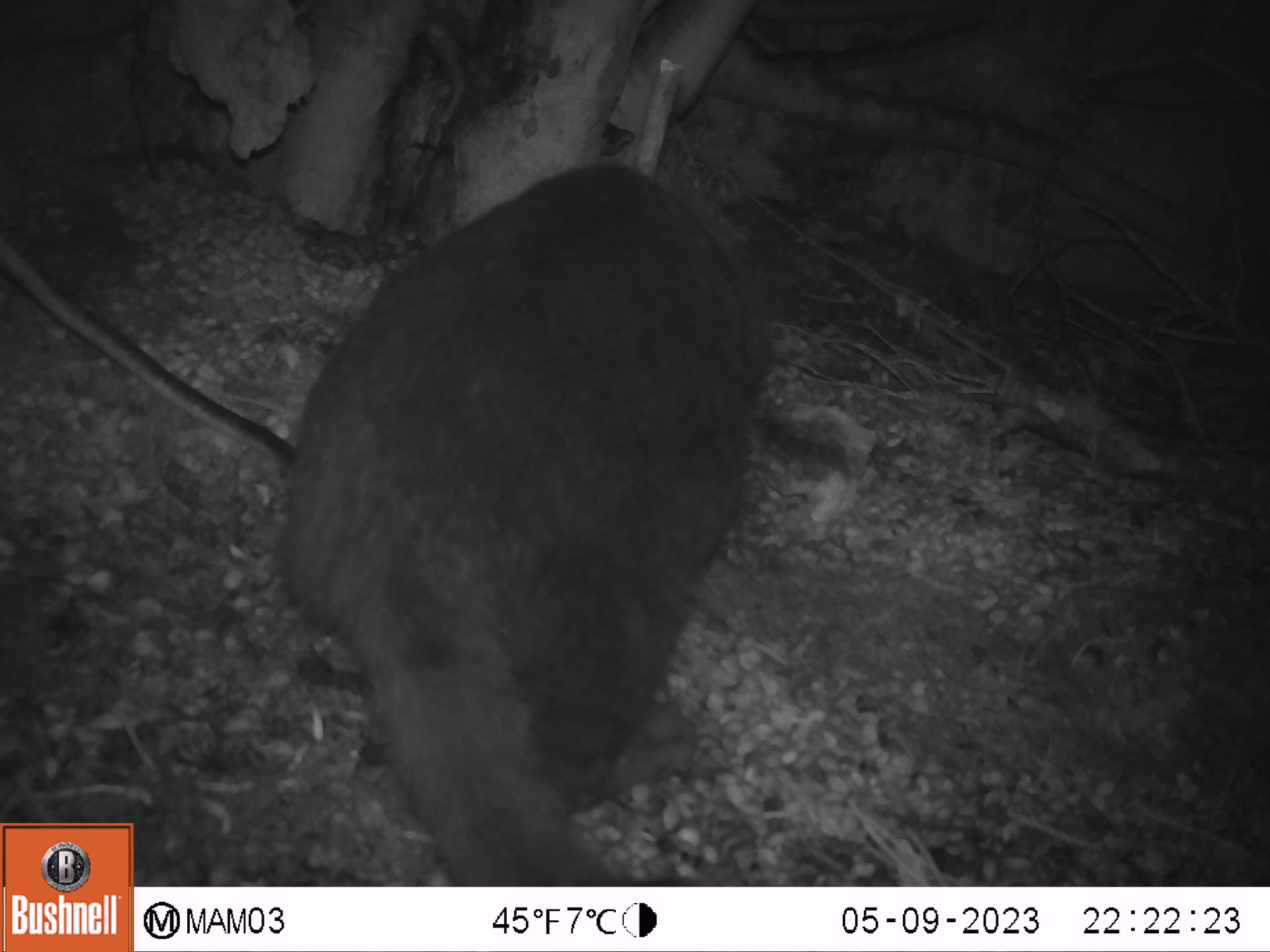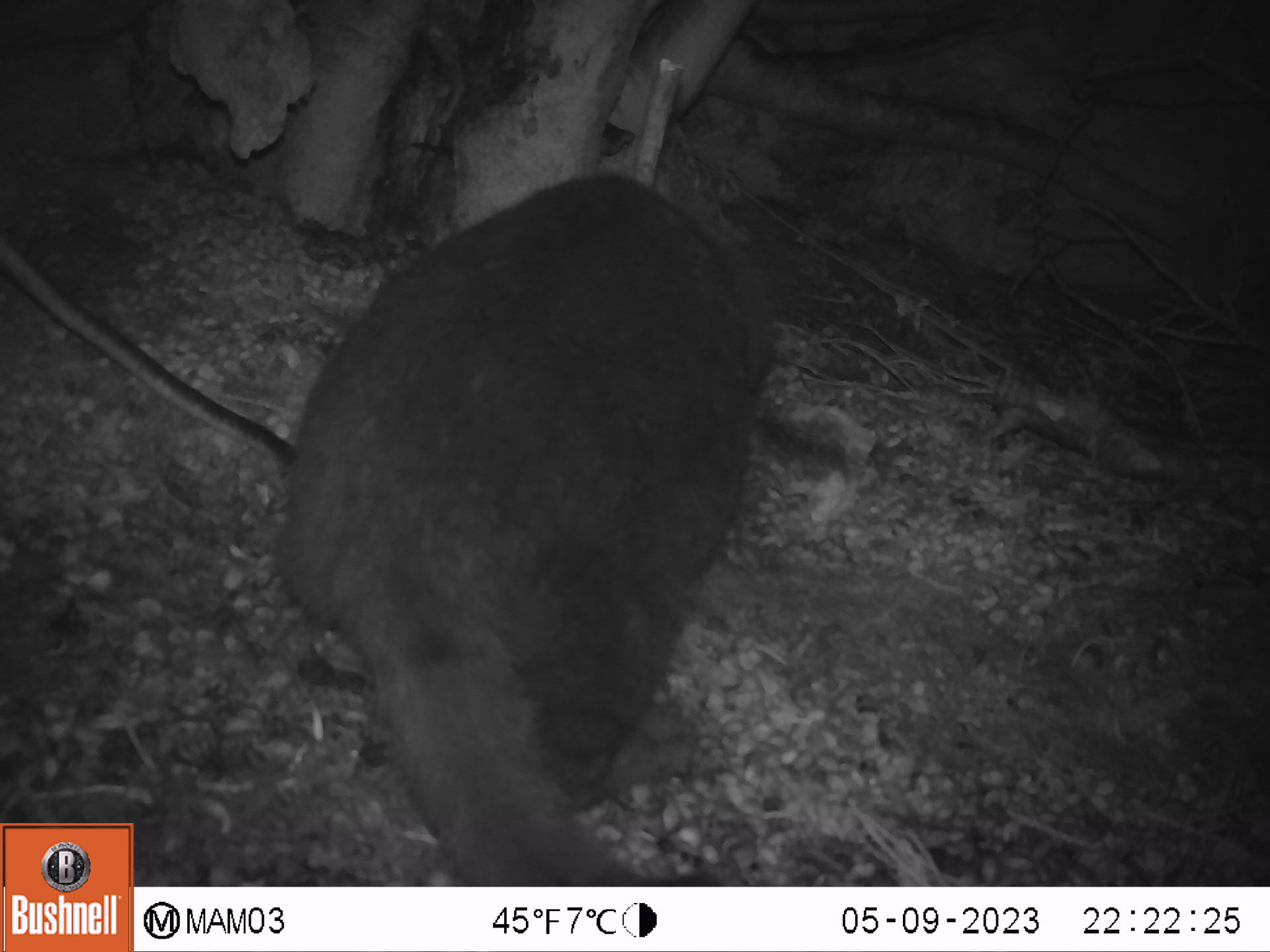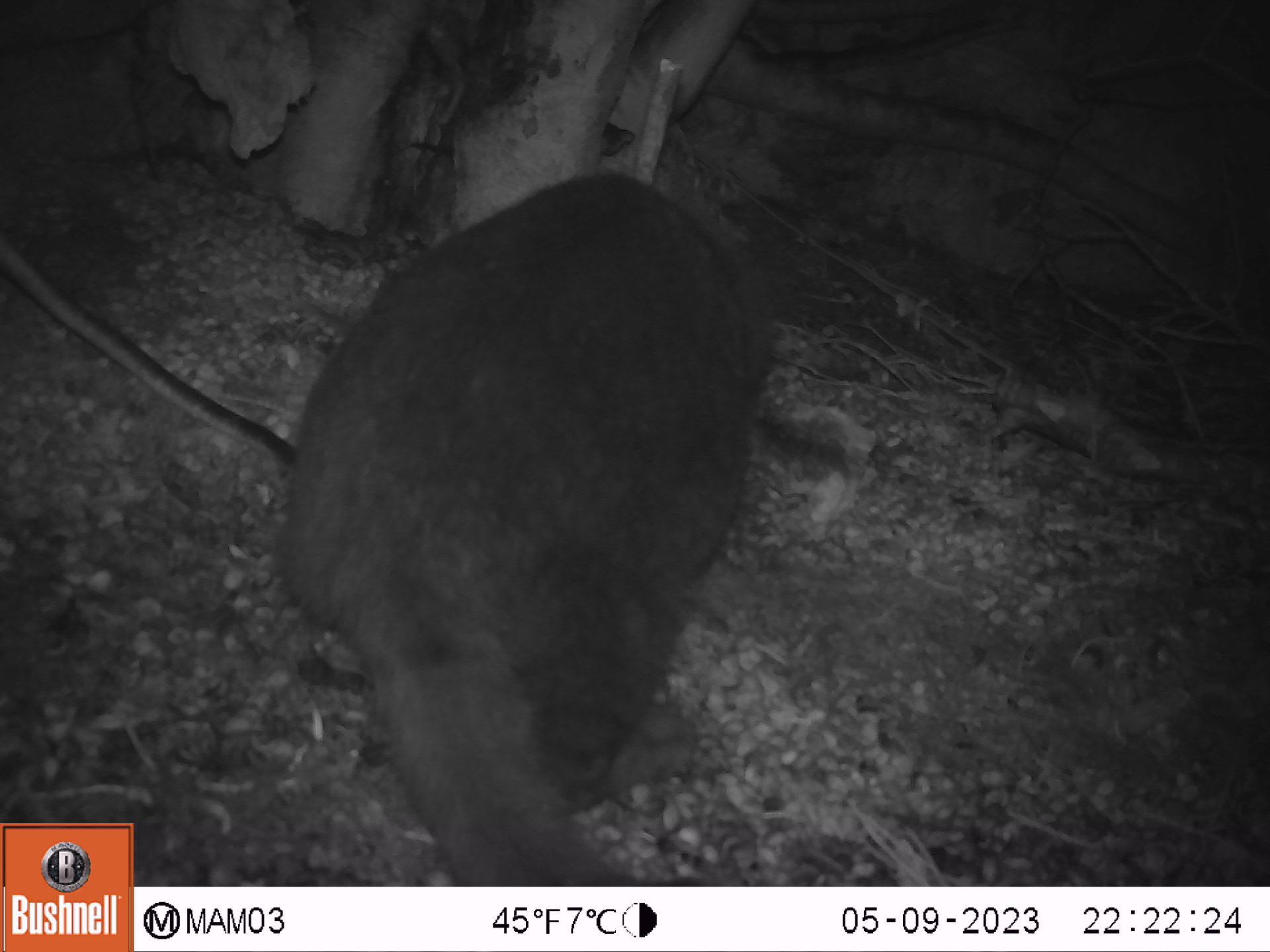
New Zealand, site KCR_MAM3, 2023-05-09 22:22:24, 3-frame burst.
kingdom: Animalia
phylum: Chordata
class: Mammalia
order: Carnivora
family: Felidae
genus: Felis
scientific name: Felis catus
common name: domestic cat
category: cat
Cat (domestic cat) (Felis catus).